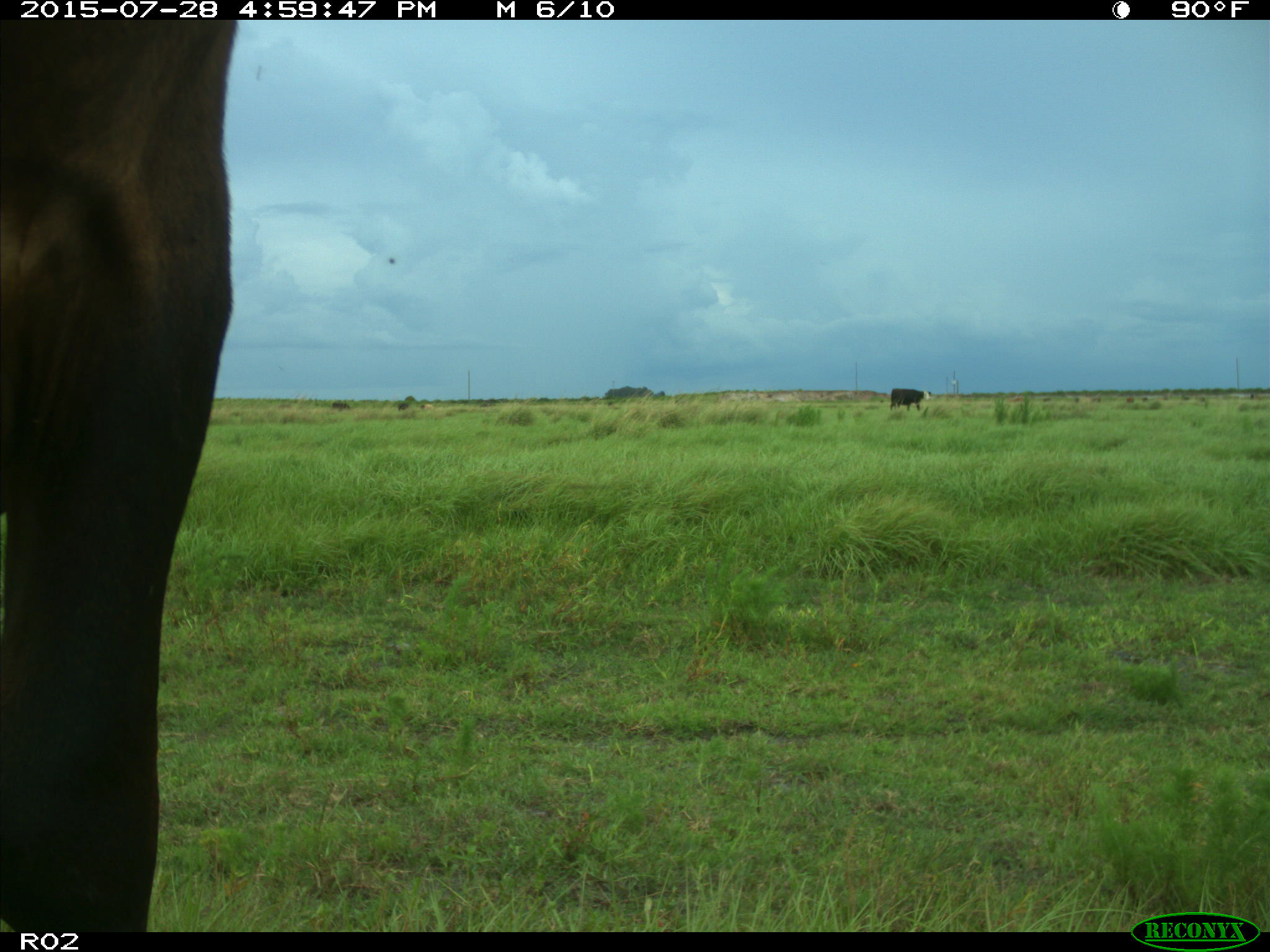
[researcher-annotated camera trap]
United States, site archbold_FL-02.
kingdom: Animalia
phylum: Chordata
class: Mammalia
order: Artiodactyla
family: Bovidae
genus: Bos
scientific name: Bos taurus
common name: domestic cow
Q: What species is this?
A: Bos taurus (domestic cow).